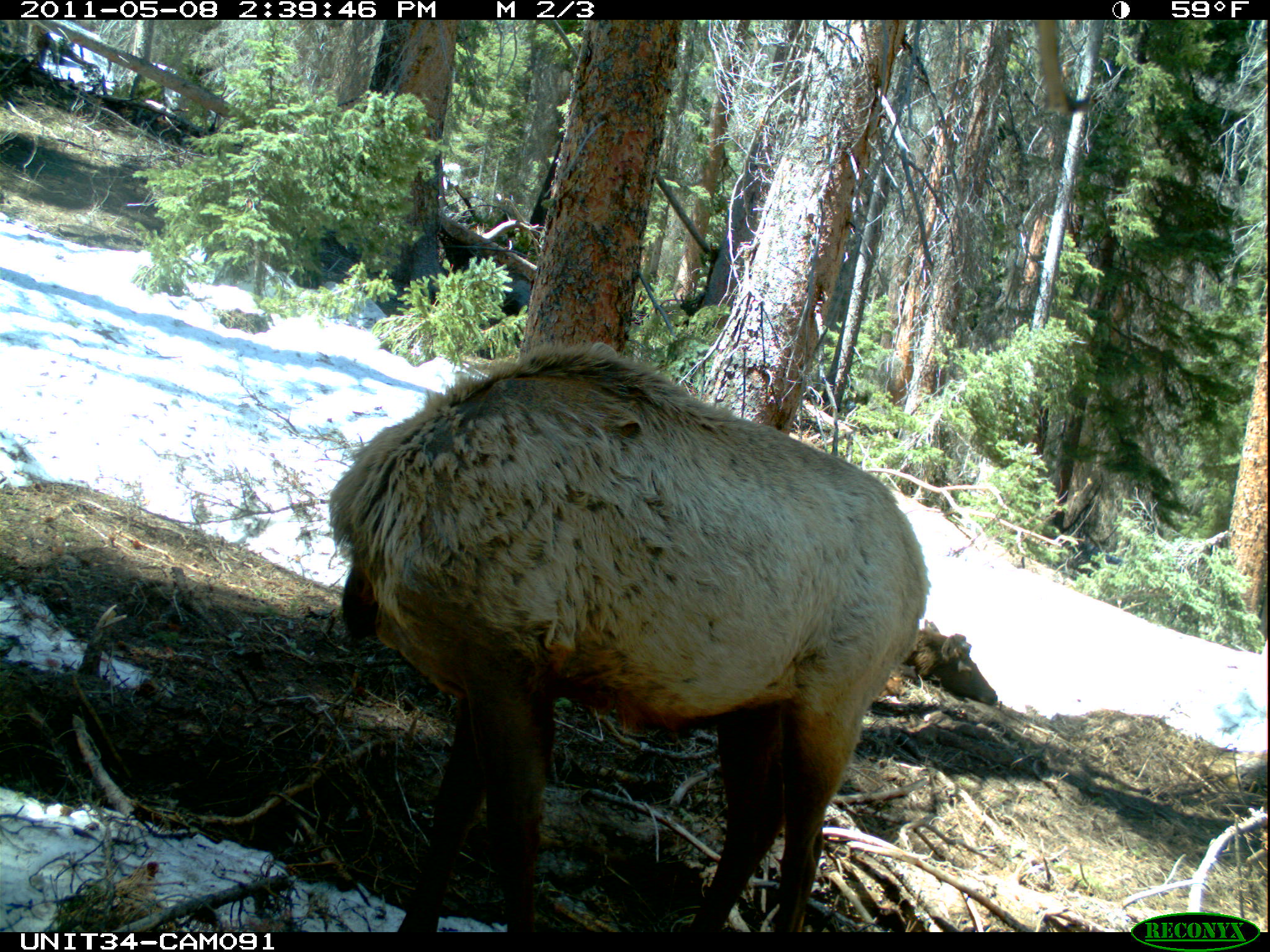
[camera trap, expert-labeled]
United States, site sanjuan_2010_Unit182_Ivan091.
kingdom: Animalia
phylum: Chordata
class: Mammalia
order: Artiodactyla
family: Cervidae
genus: Cervus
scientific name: Cervus elaphus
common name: red deer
Cervus elaphus (red deer).